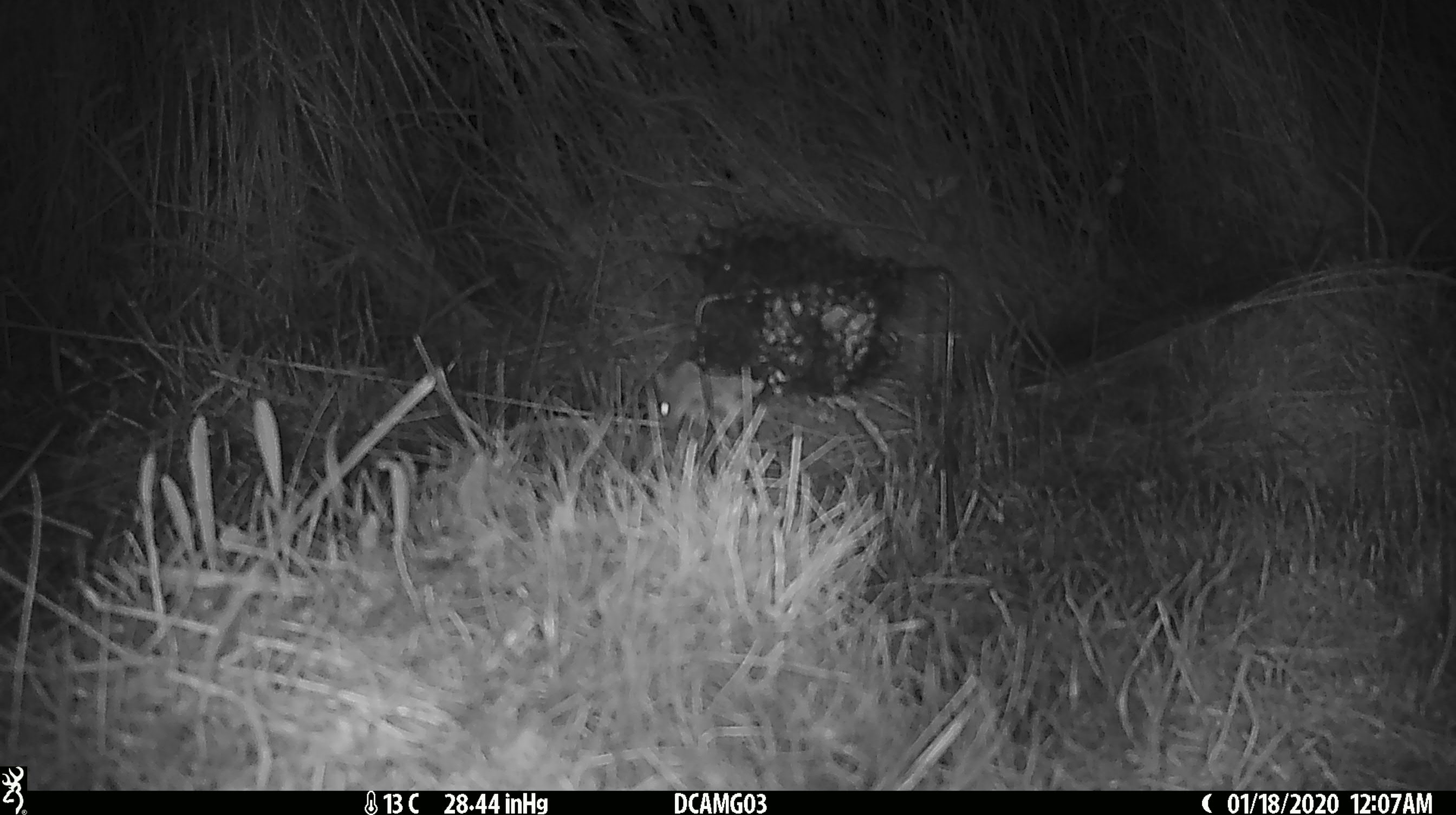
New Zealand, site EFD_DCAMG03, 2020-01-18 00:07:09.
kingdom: Animalia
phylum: Chordata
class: Mammalia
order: Rodentia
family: Muridae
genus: Mus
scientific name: Mus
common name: mouse